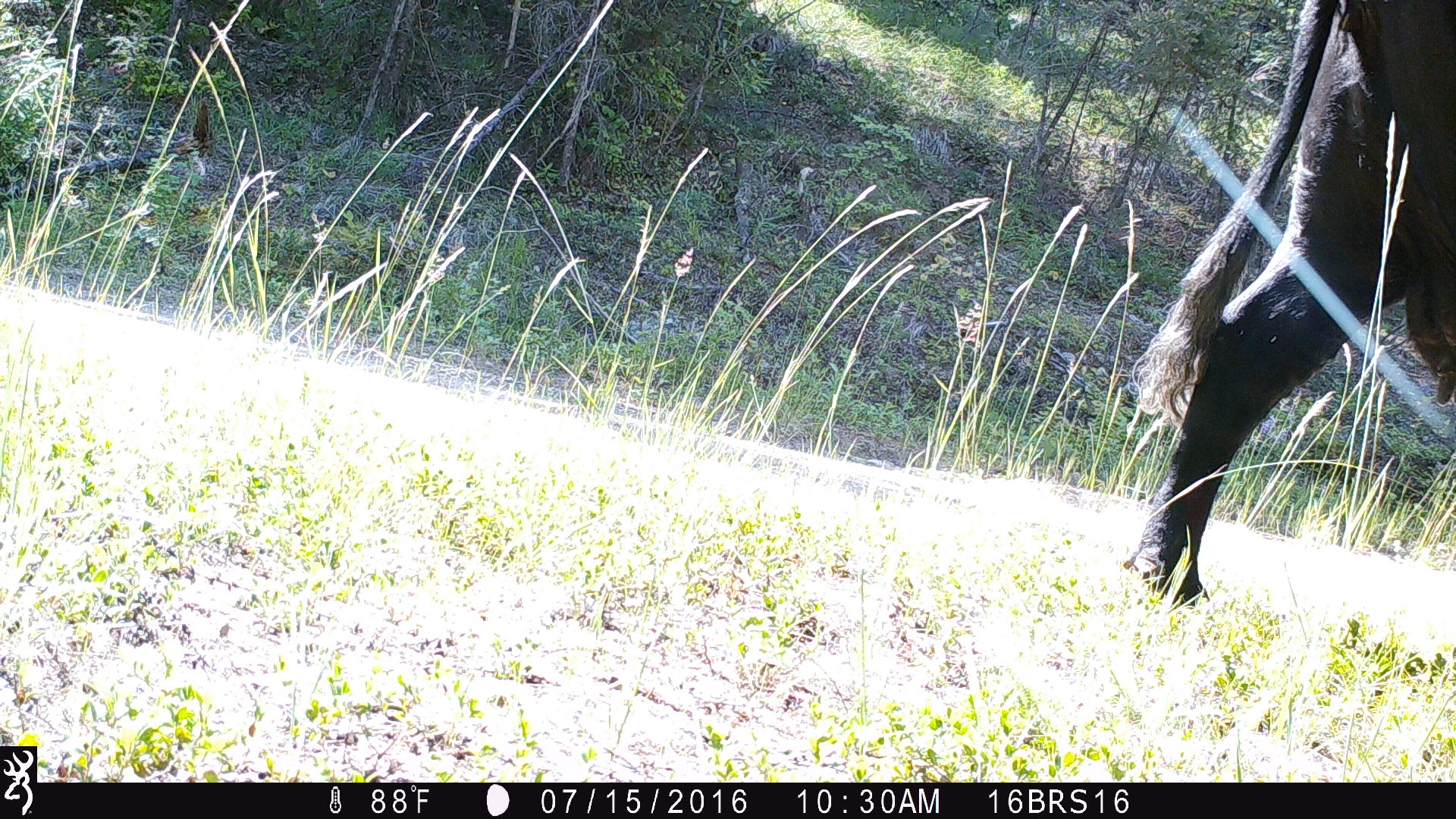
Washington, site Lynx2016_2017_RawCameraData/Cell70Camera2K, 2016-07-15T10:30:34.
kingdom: Animalia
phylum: Chordata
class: Mammalia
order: Artiodactyla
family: Bovidae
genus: Bos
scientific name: Bos taurus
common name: domestic cattle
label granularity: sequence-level